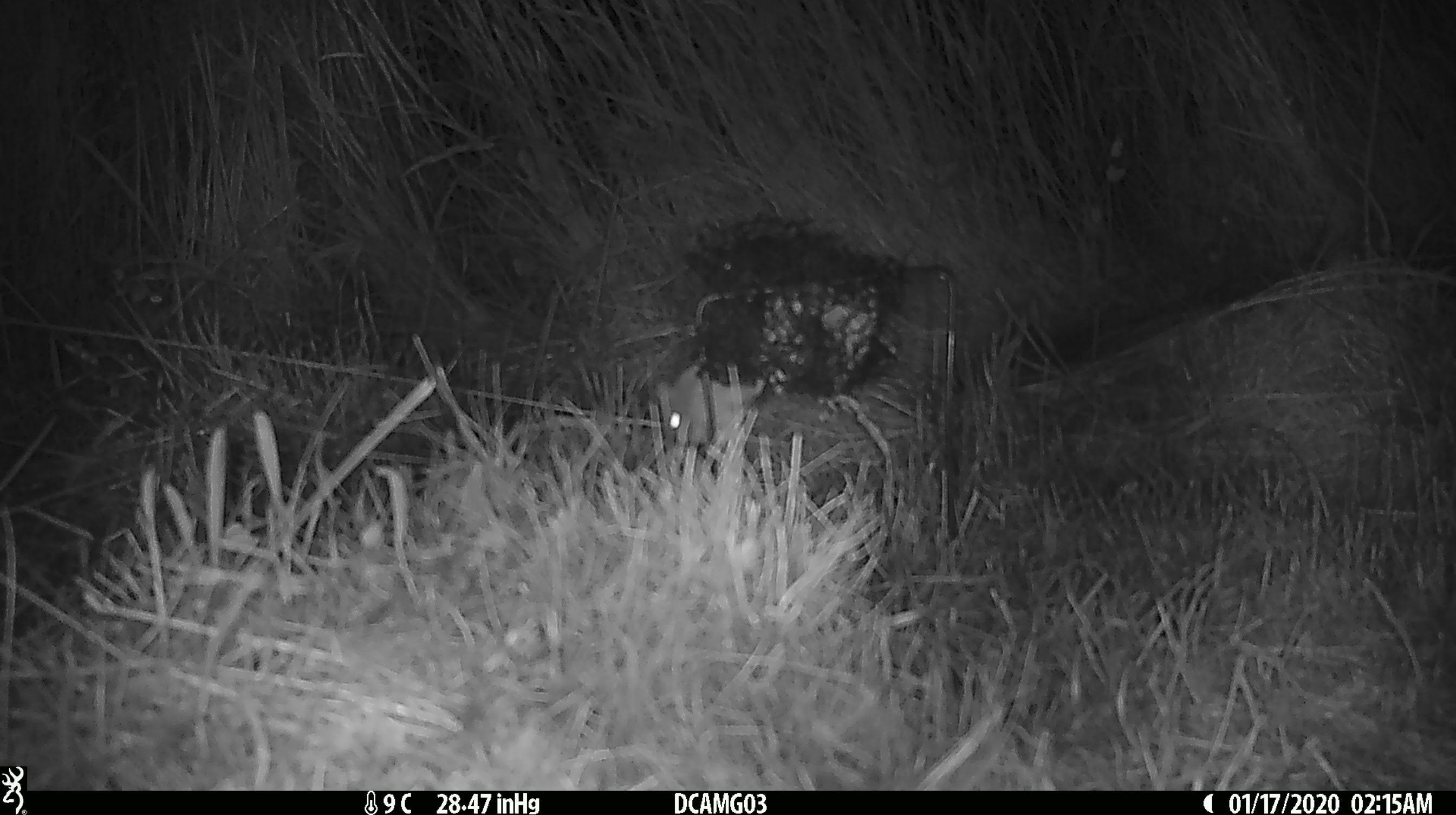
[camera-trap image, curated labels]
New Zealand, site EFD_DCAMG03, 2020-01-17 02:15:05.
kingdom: Animalia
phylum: Chordata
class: Mammalia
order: Rodentia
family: Muridae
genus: Mus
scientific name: Mus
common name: mouse